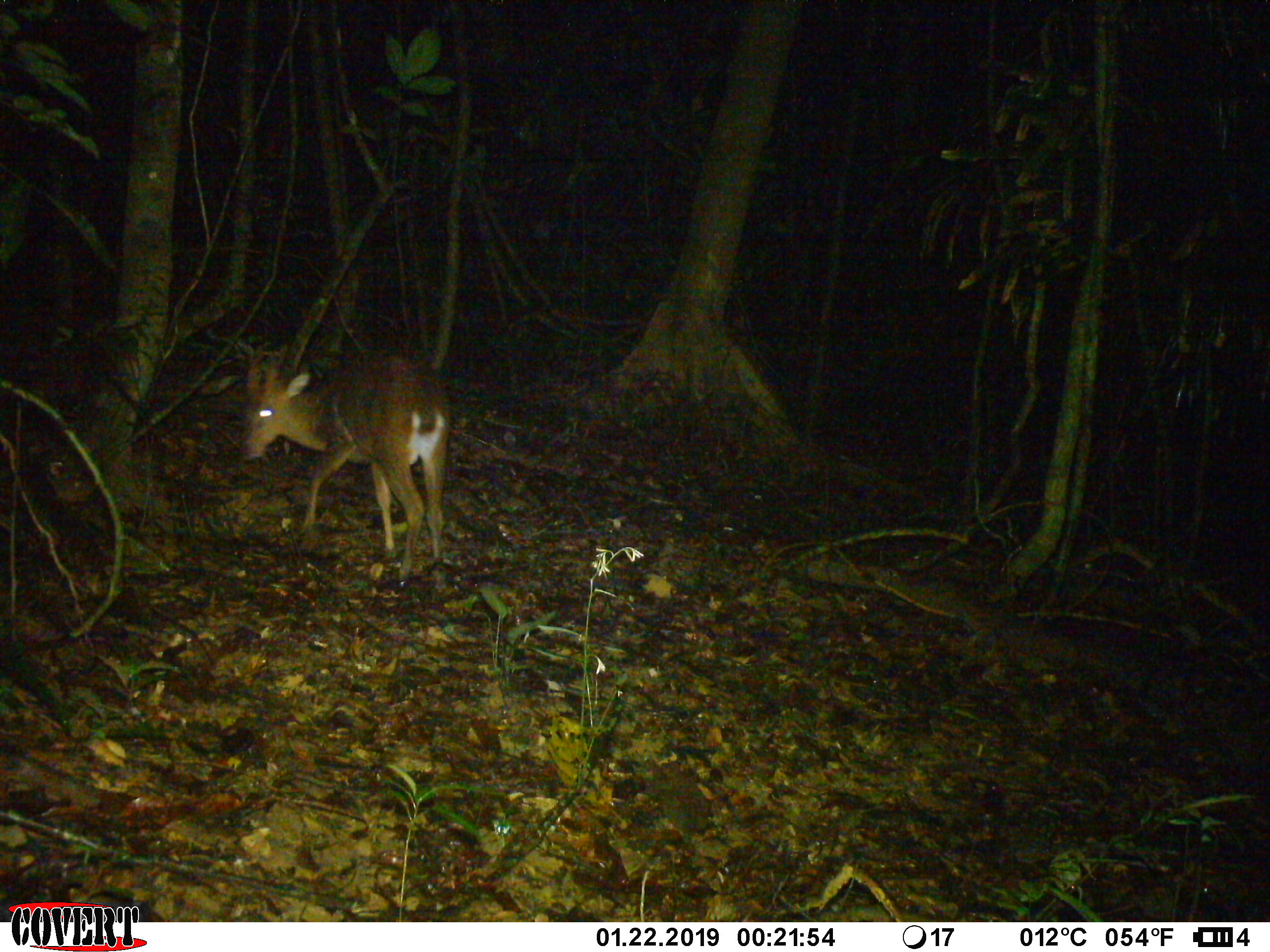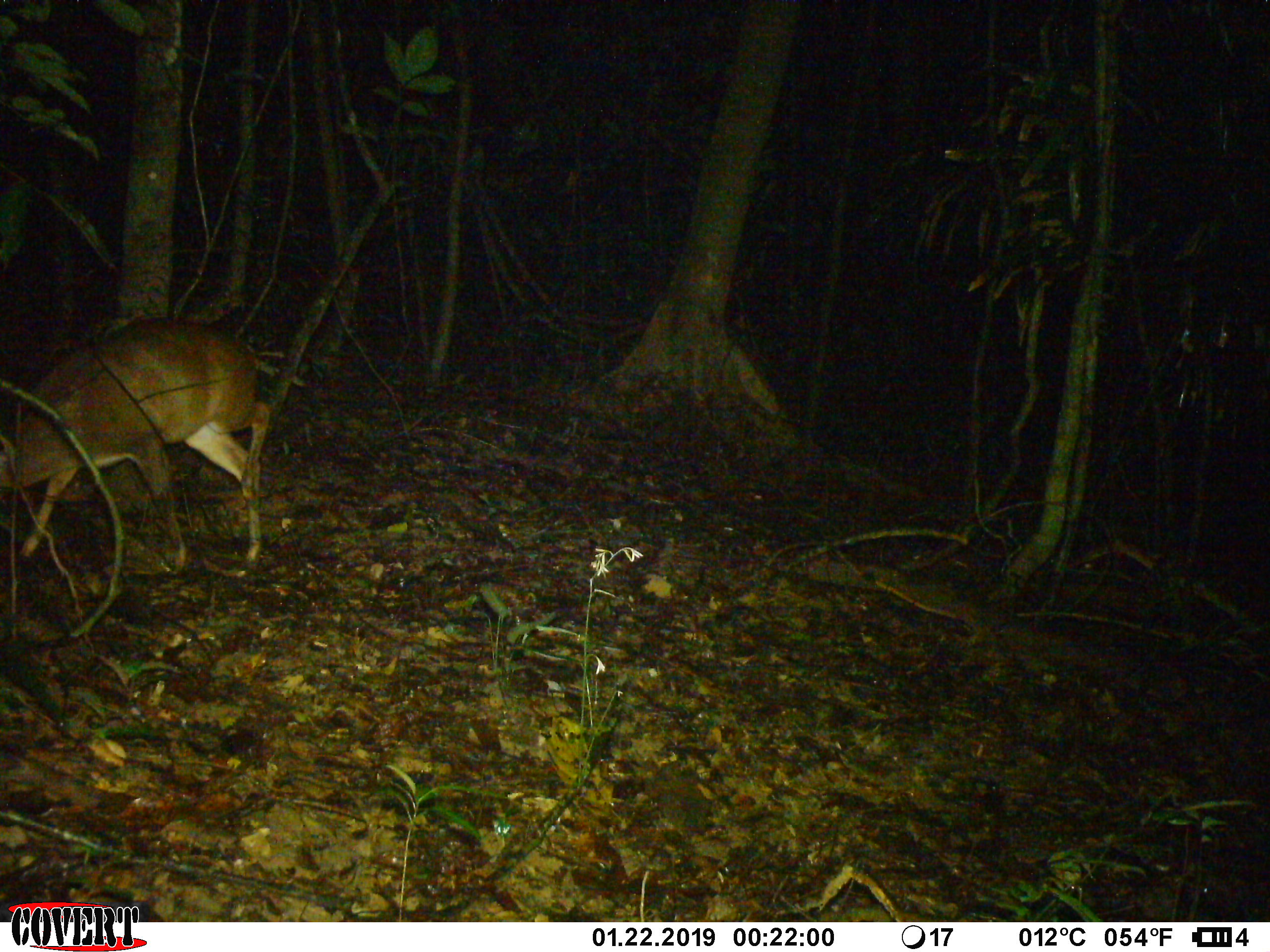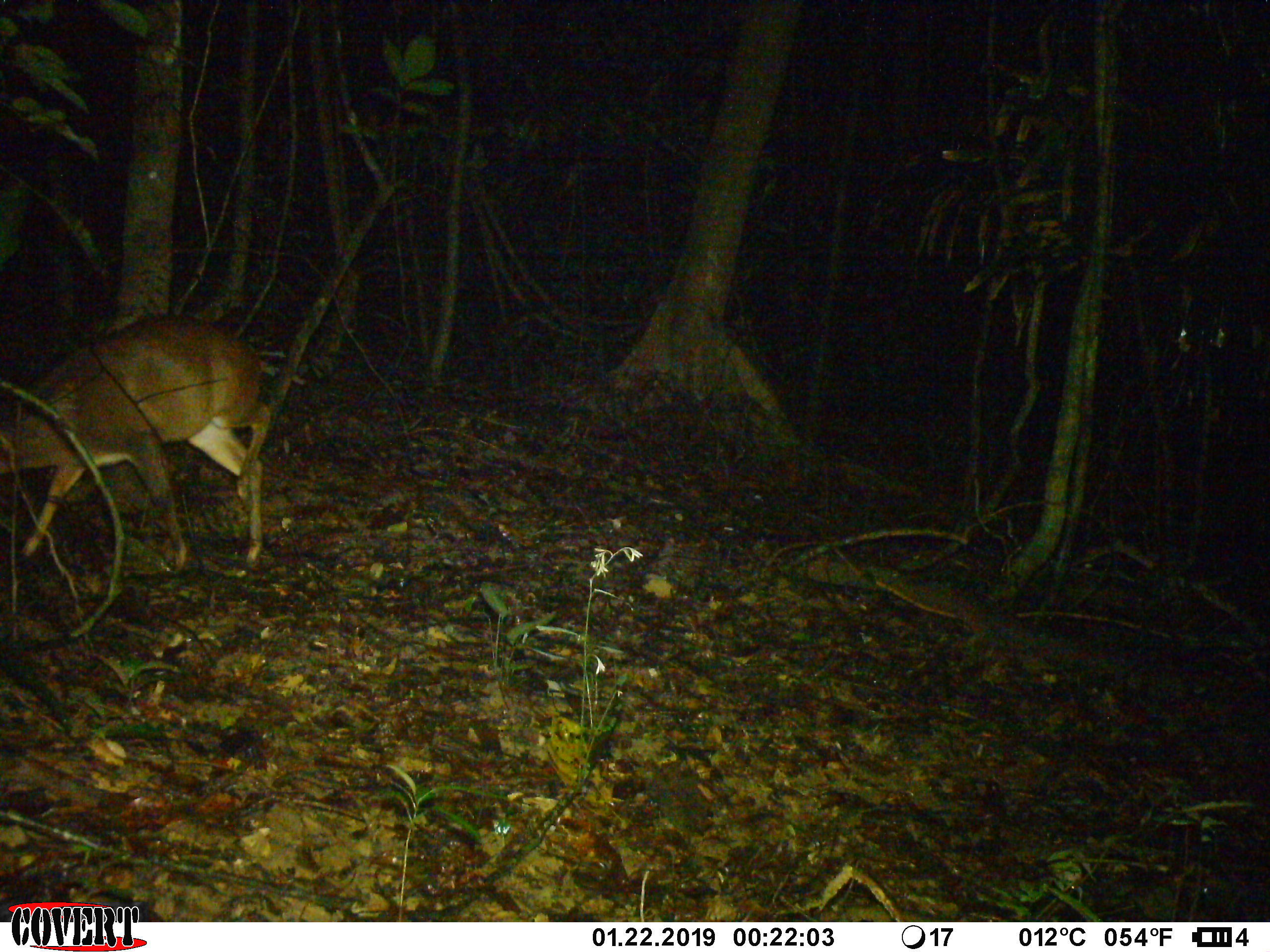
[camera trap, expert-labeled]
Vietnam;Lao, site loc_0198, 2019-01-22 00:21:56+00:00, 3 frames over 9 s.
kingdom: Animalia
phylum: Chordata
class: Mammalia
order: Artiodactyla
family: Cervidae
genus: Muntiacus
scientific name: Muntiacus vuquangensis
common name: large-antlered muntjac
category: large antlered muntjac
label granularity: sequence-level